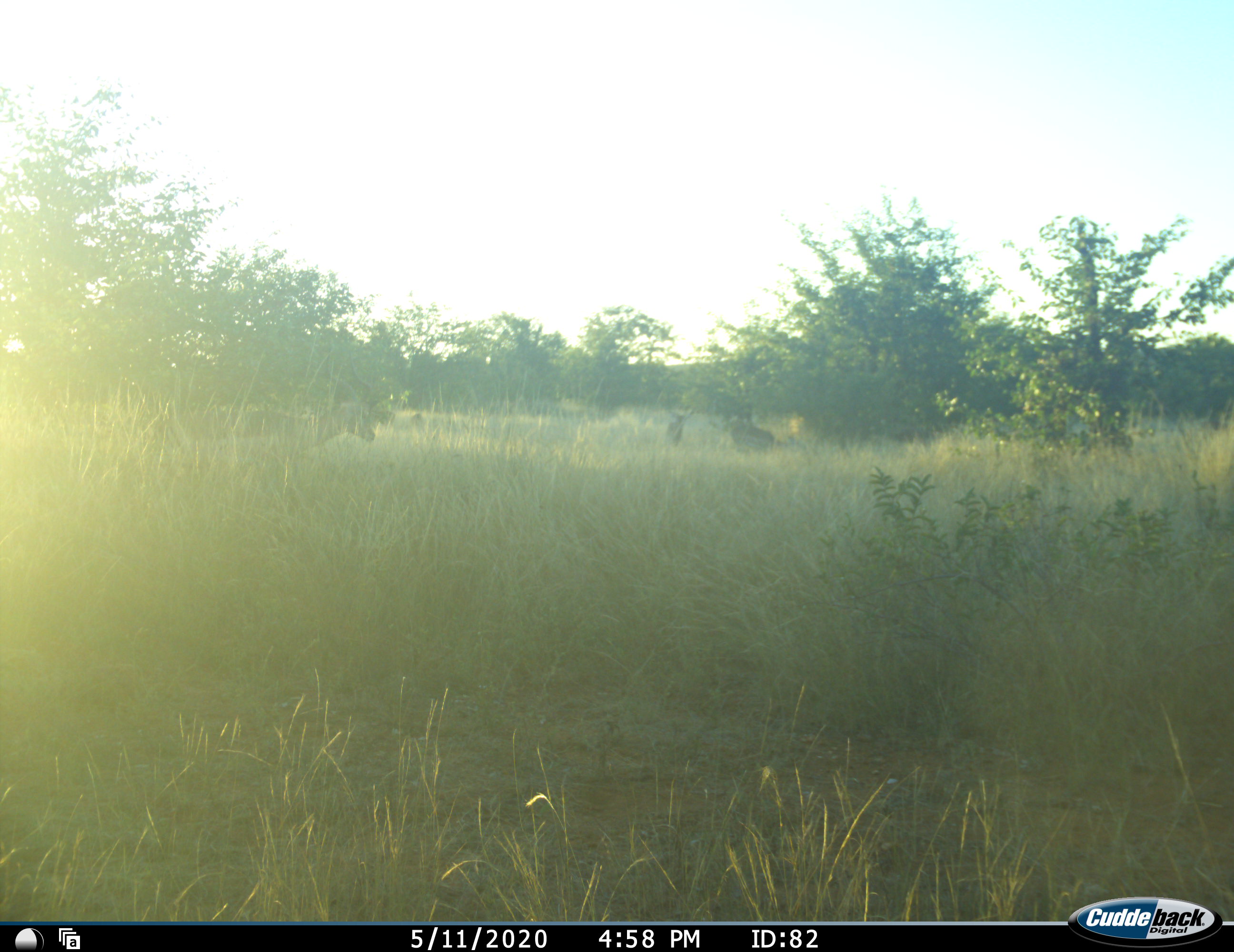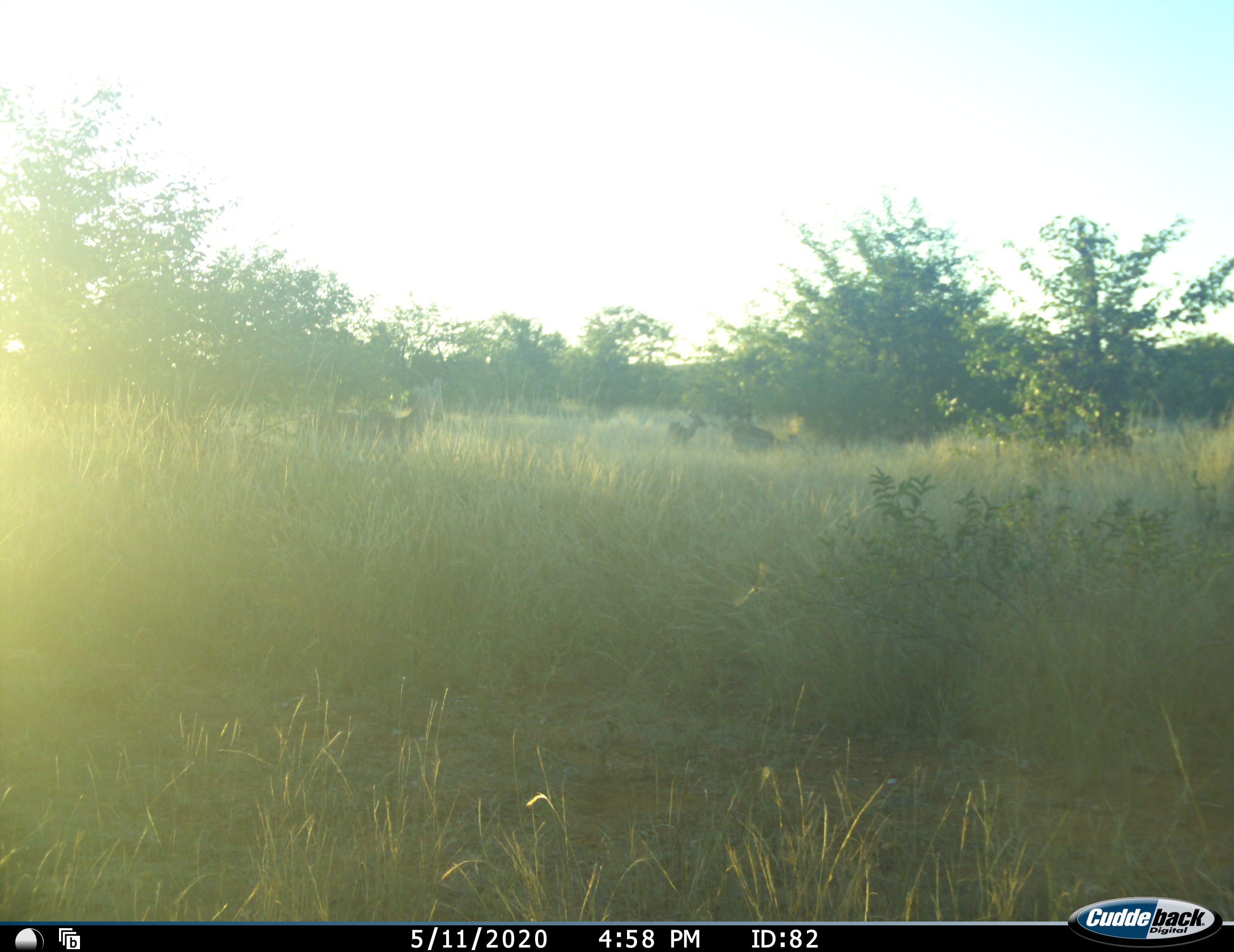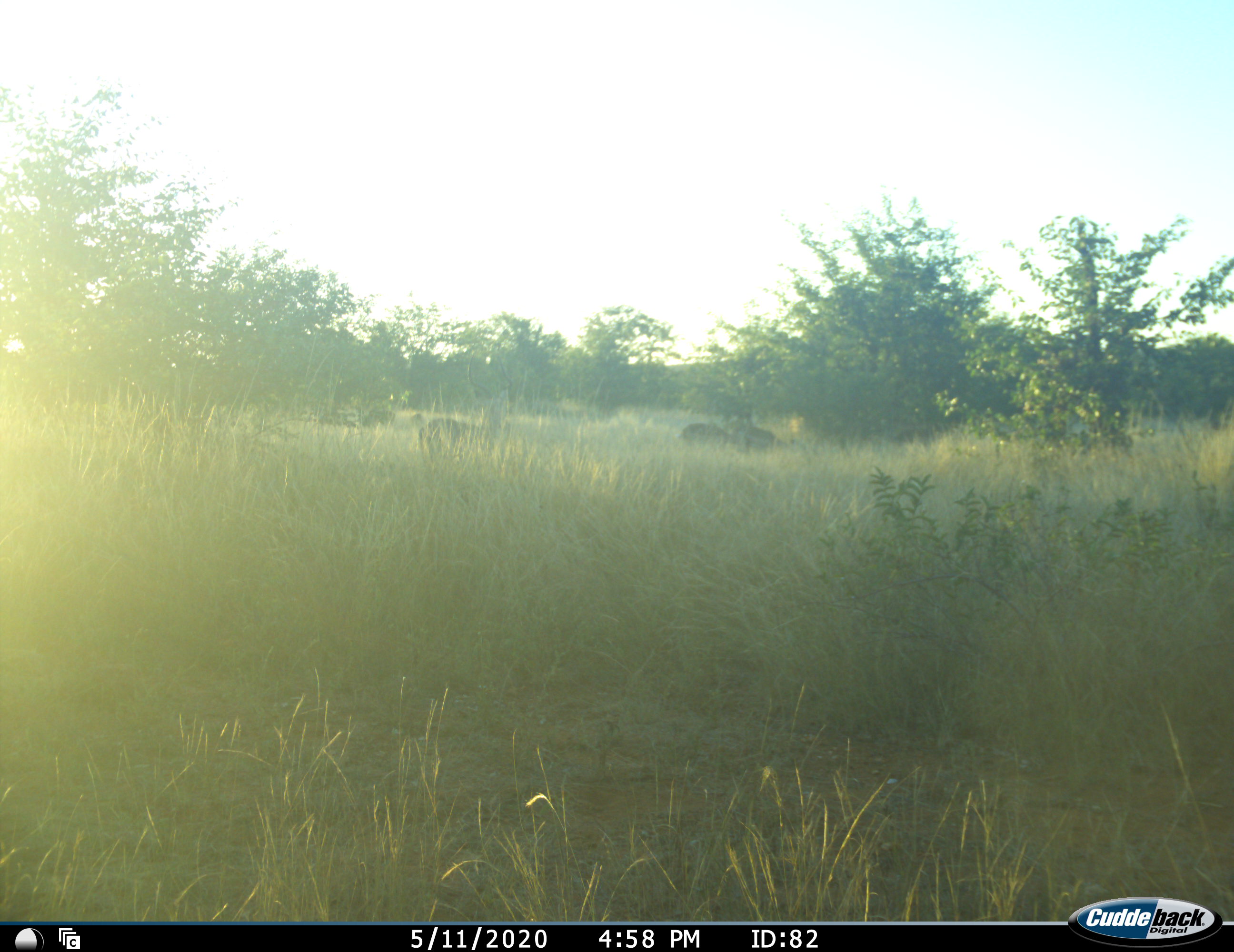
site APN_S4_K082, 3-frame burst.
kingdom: Animalia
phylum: Chordata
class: Mammalia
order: Artiodactyla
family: Bovidae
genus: Aepyceros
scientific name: Aepyceros melampus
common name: impala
Impala (Aepyceros melampus), count 3. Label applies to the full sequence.